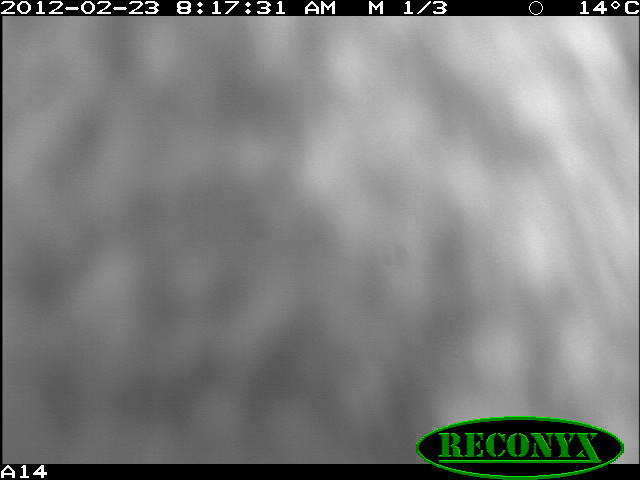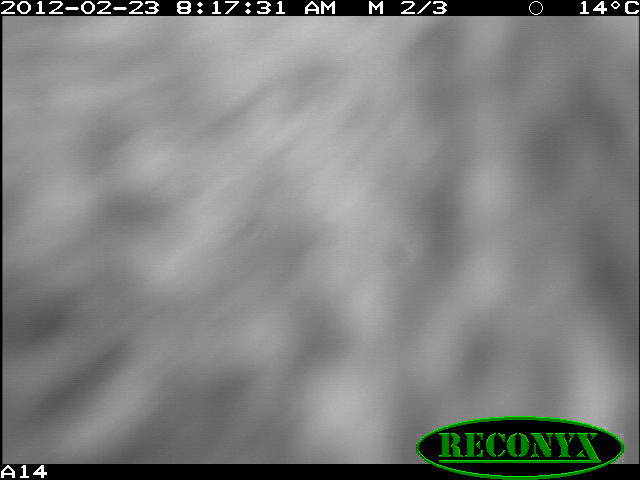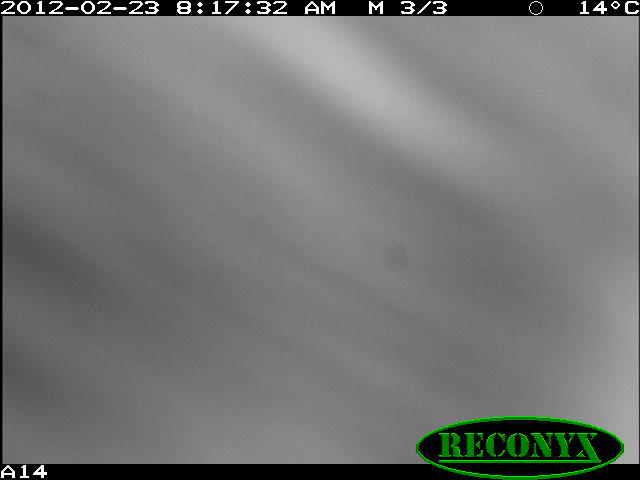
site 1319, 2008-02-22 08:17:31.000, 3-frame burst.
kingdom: Animalia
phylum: Chordata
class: Mammalia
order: Artiodactyla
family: Bovidae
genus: Bos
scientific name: Bos taurus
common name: domestic cattle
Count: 1.